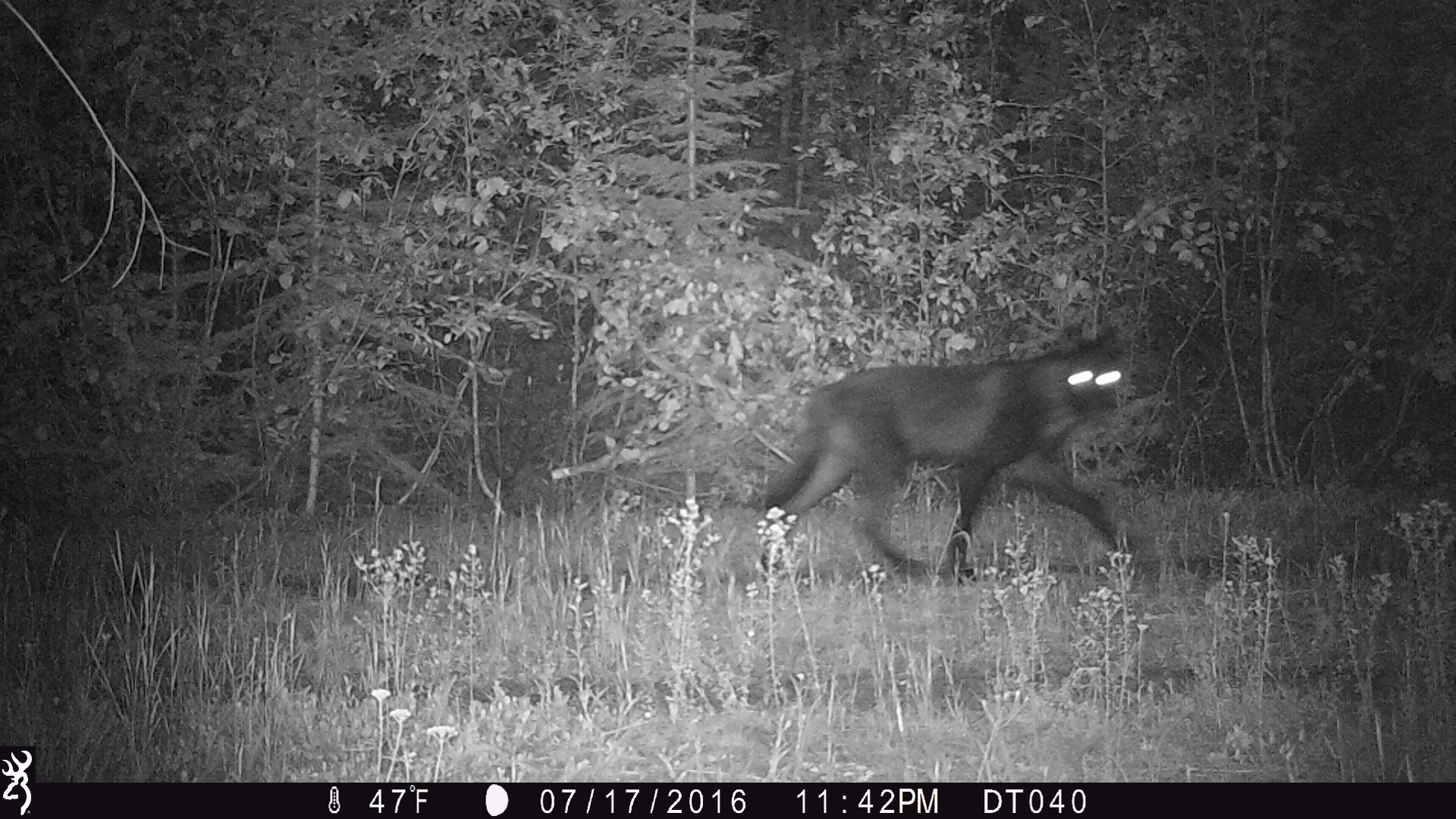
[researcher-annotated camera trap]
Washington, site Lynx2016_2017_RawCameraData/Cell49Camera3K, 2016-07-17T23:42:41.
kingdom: Animalia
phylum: Chordata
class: Mammalia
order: Carnivora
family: Canidae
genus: Canis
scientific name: Canis lupus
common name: gray wolf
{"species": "Canis lupus (gray wolf)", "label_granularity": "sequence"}